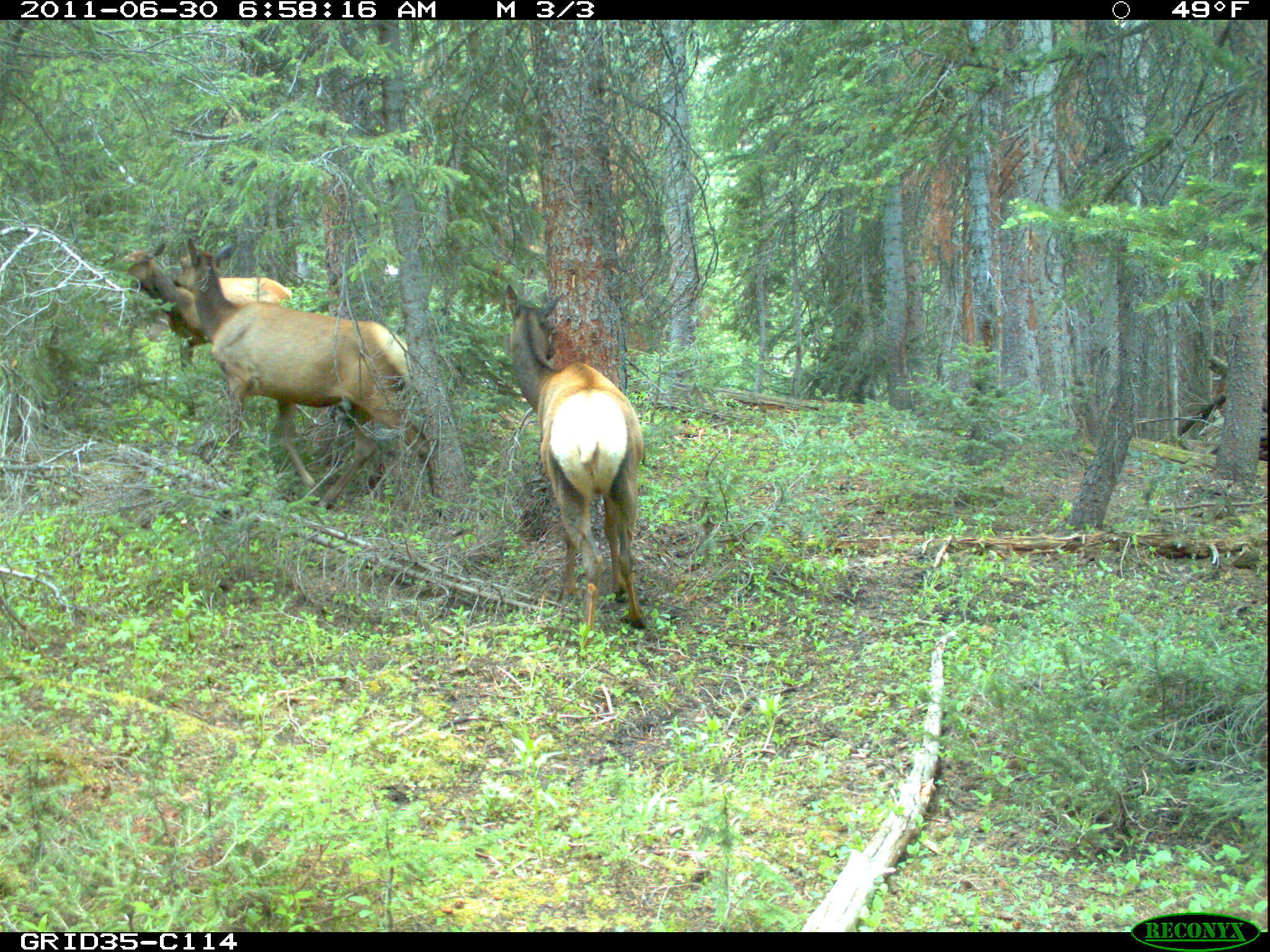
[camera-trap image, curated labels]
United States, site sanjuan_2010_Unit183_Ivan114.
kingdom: Animalia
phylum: Chordata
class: Mammalia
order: Artiodactyla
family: Cervidae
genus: Cervus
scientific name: Cervus elaphus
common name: red deer